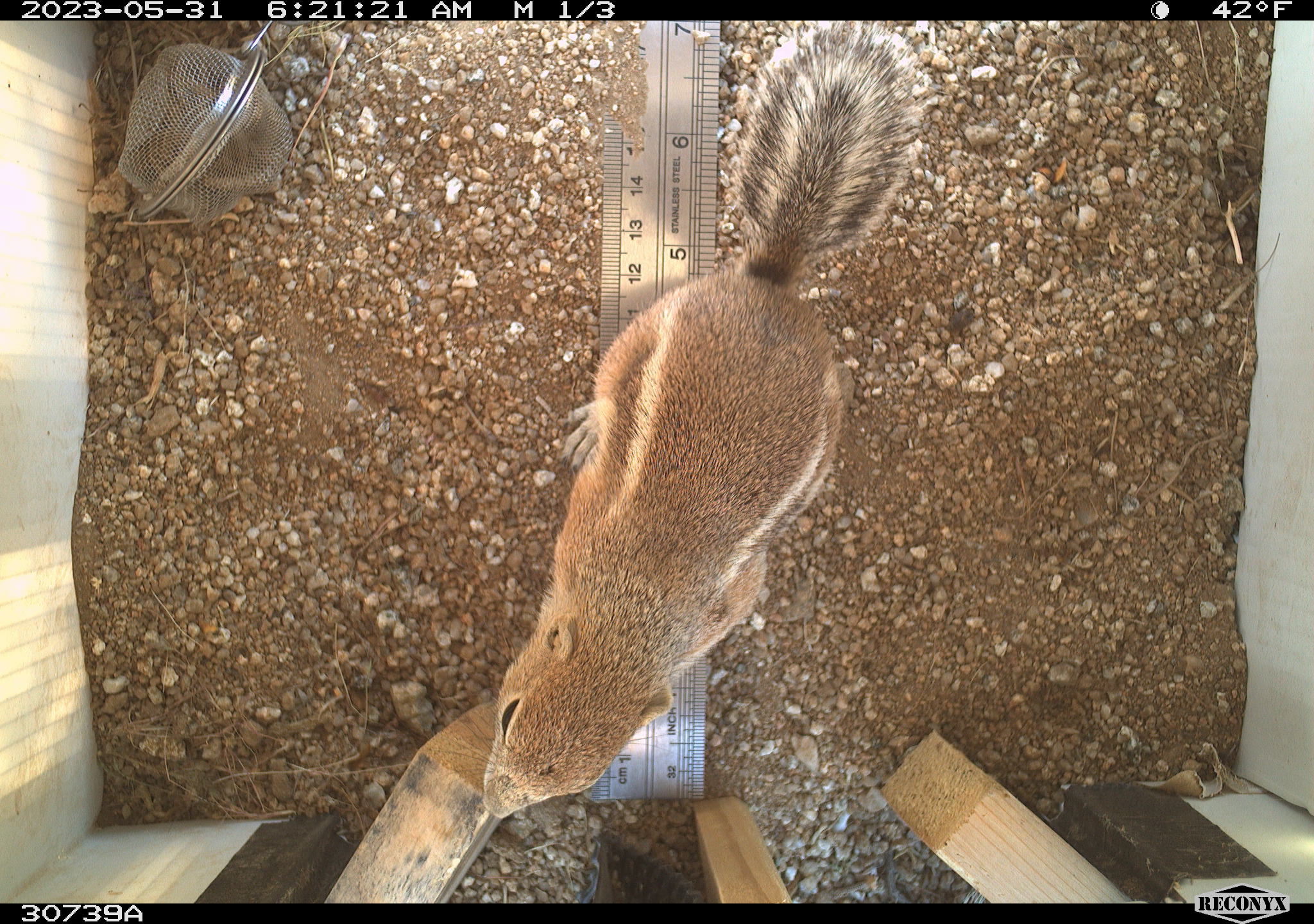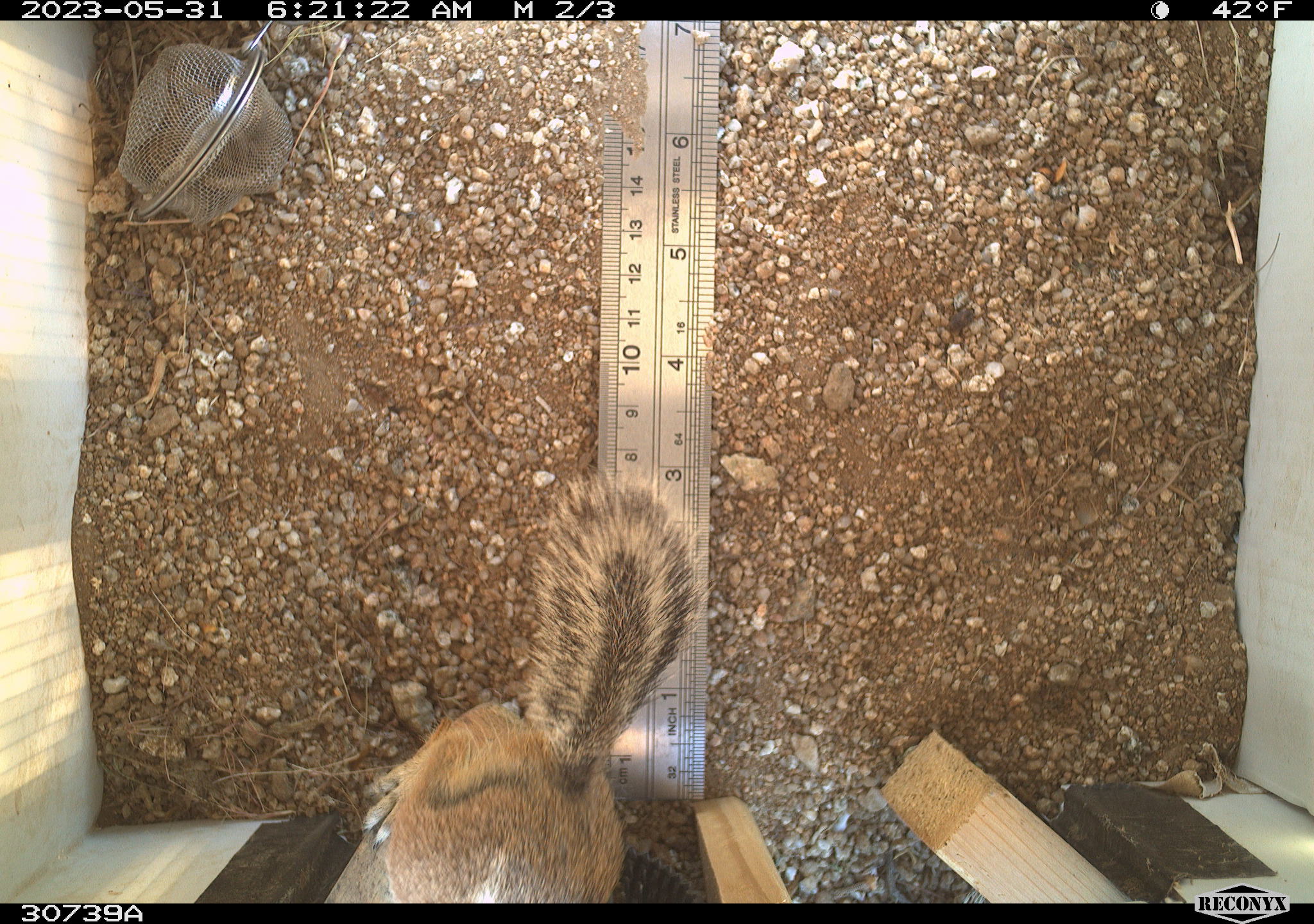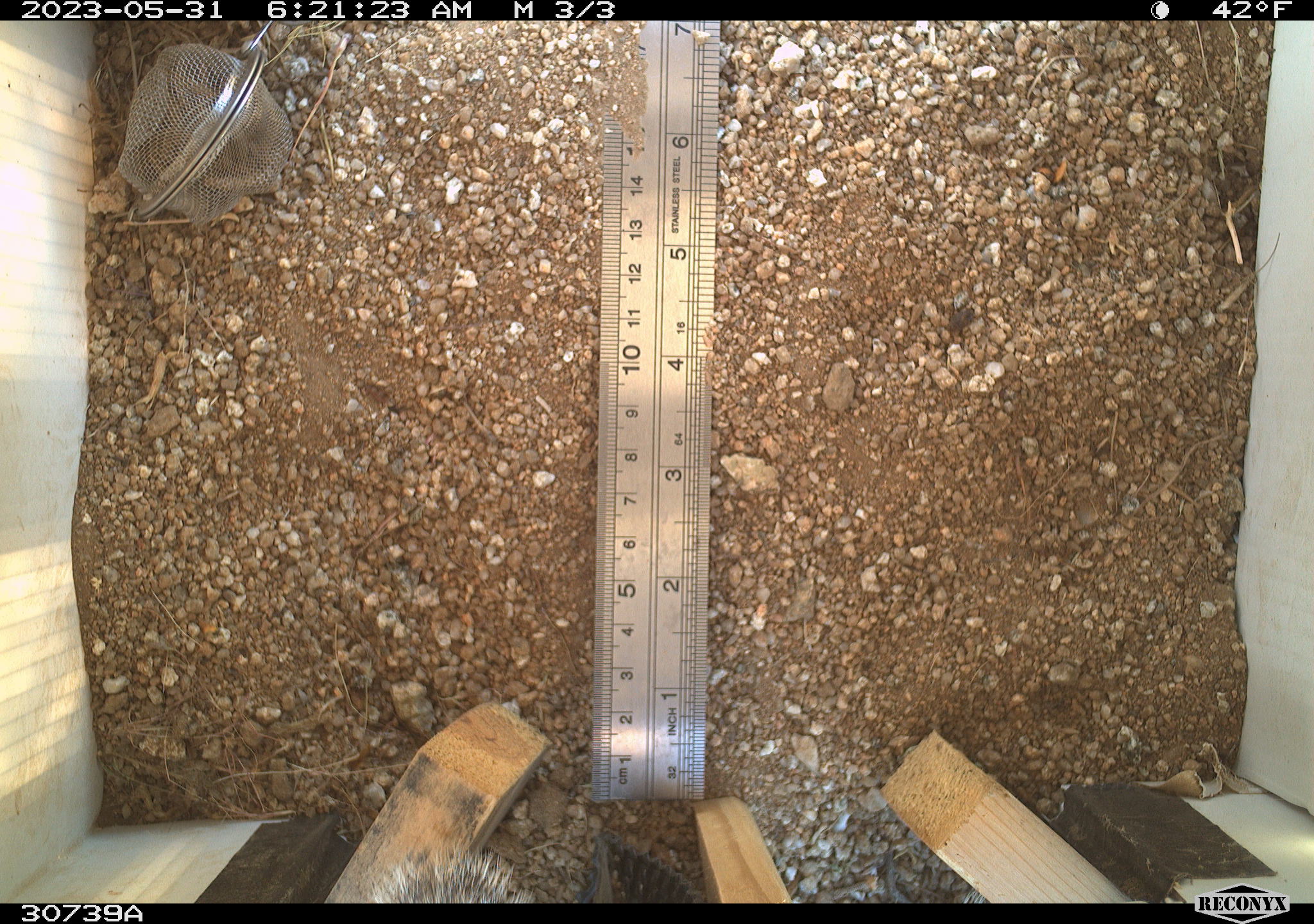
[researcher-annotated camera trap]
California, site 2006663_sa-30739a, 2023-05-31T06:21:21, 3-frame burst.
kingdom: Animalia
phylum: Chordata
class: Mammalia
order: Rodentia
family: Sciuridae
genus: Ammospermophilus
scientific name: Ammospermophilus leucurus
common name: white-tailed antelope squirrel